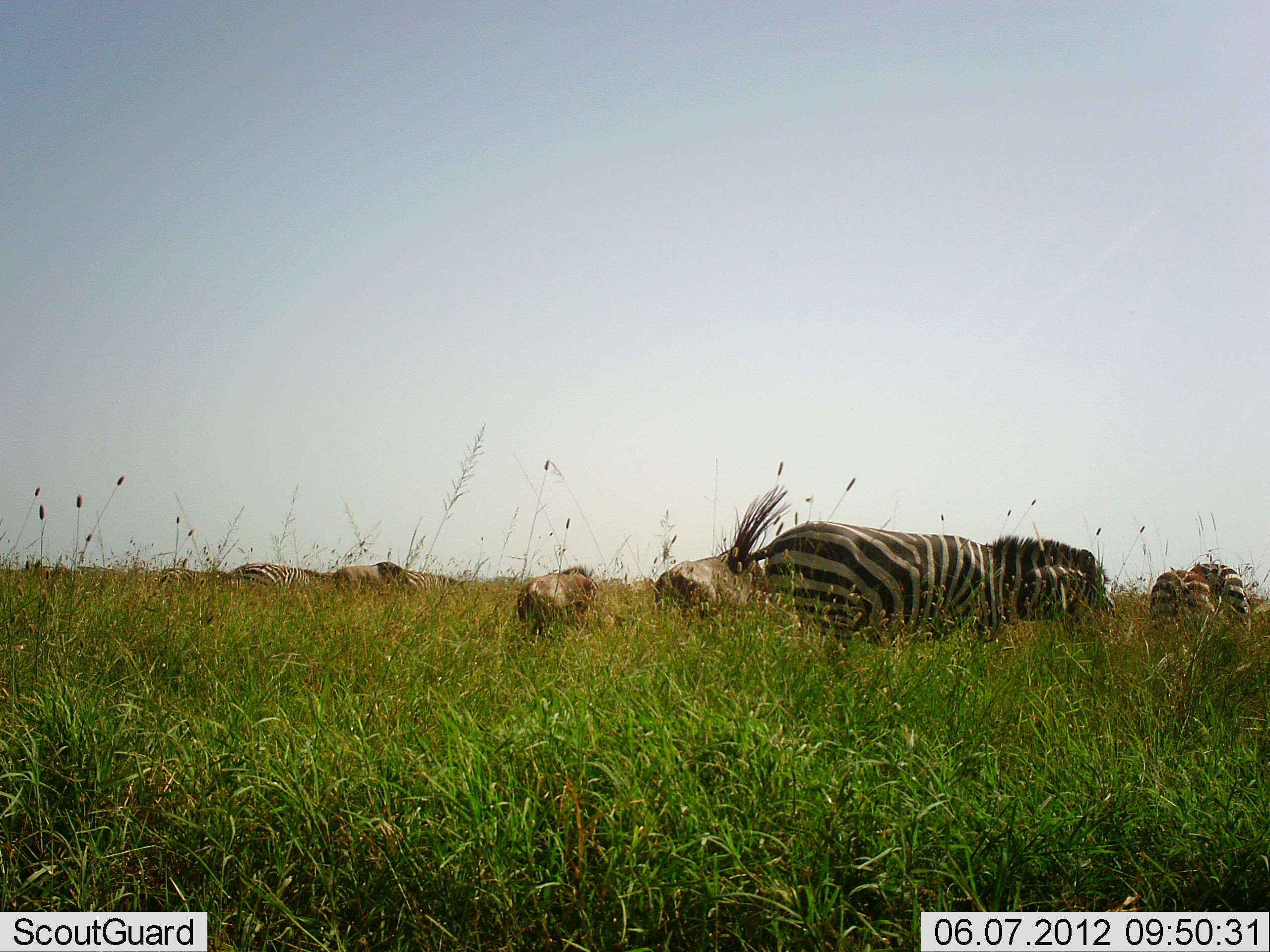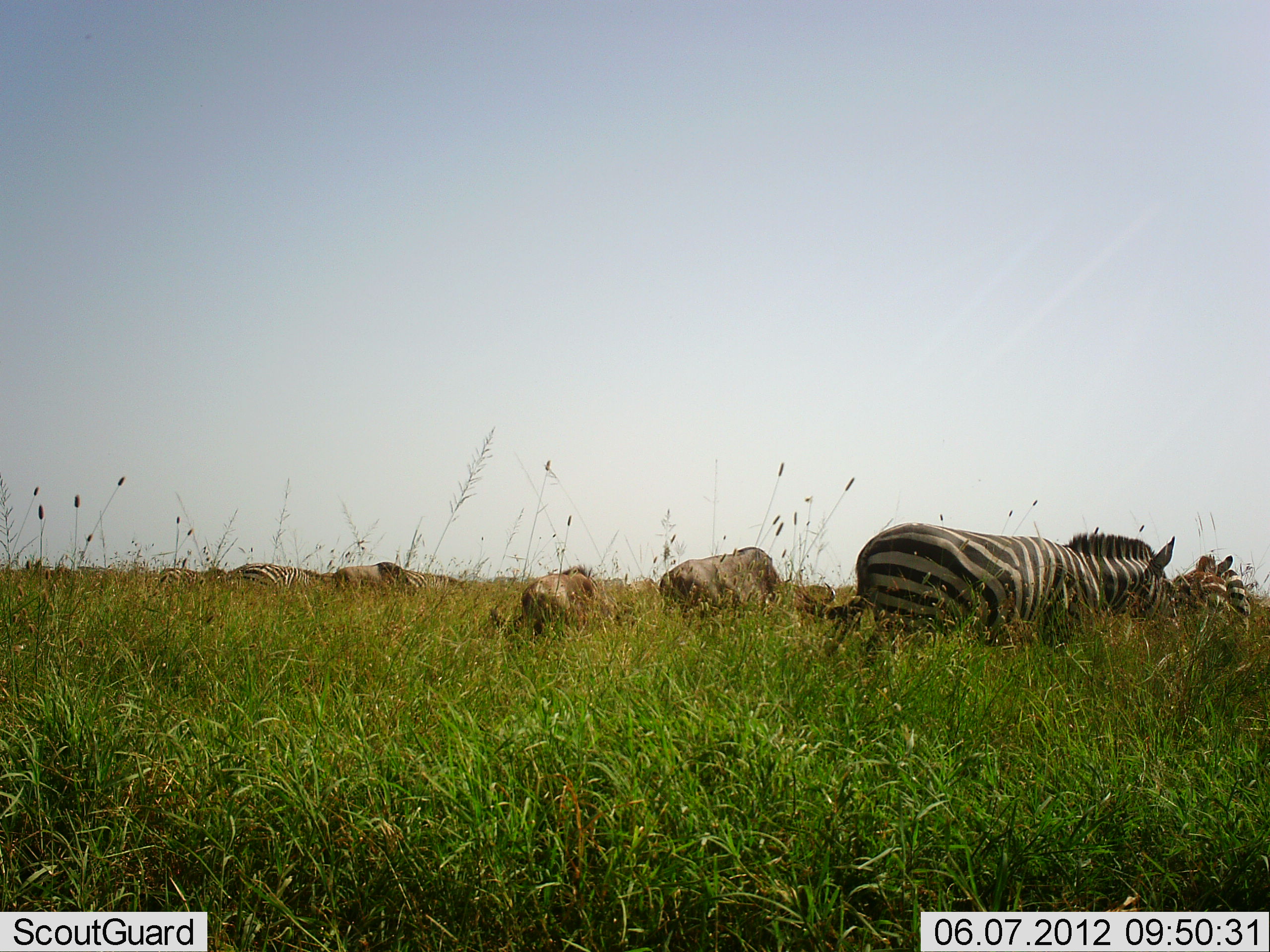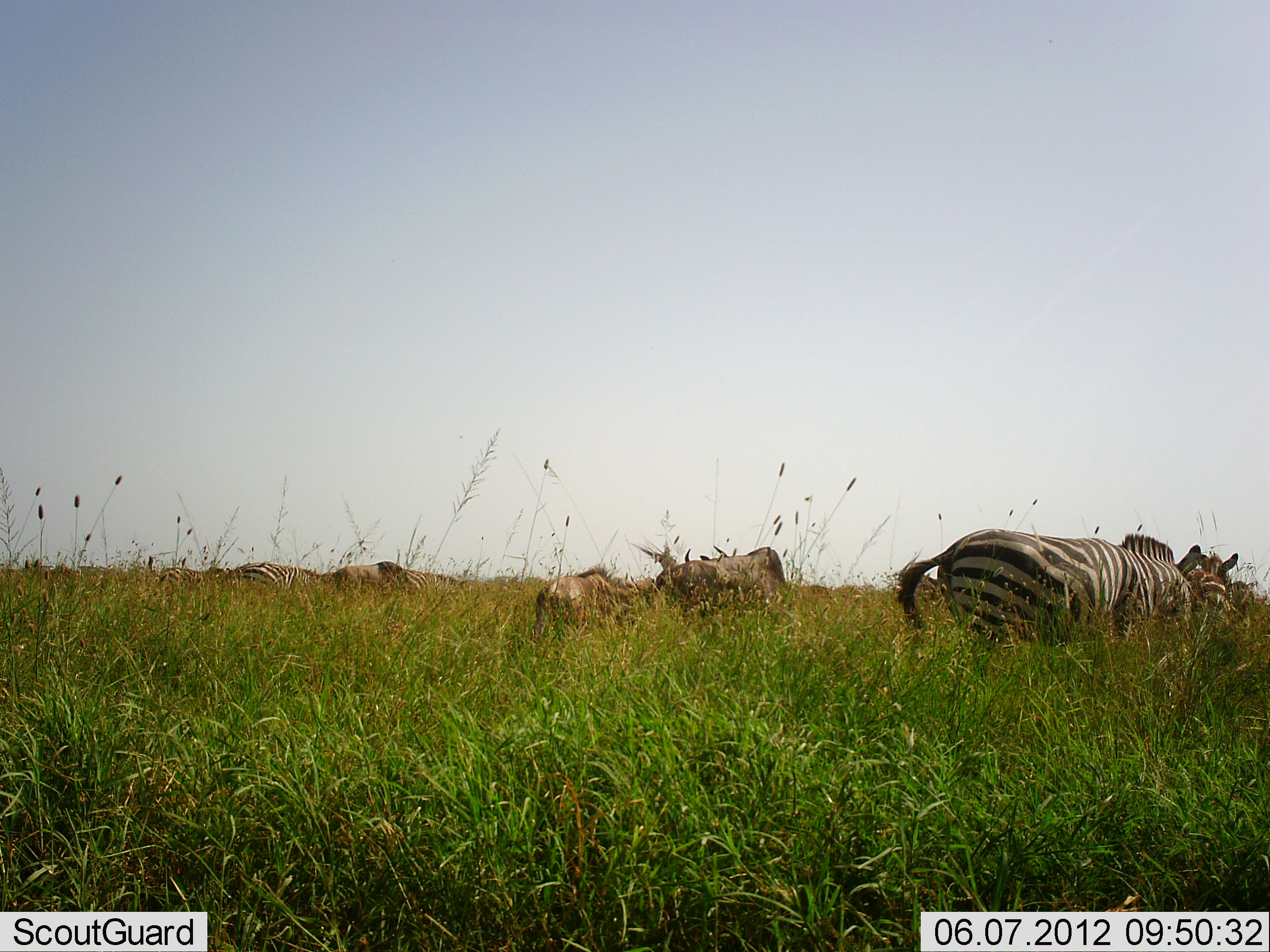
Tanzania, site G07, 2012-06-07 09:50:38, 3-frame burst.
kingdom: Animalia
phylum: Chordata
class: Mammalia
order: Artiodactyla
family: Bovidae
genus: Connochaetes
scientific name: Connochaetes taurinus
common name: blue wildebeest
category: wildebeest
Wildebeest (blue wildebeest) (Connochaetes taurinus), count 3. Behavior (volunteer vote fractions): standing 30%, resting 0%, moving 30%, interacting 0%. Young present (vote fraction): 0%. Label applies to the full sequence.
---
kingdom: Animalia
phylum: Chordata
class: Mammalia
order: Perissodactyla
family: Equidae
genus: Equus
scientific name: Equus quagga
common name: plains zebra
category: zebra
Zebra (plains zebra) (Equus quagga), count 4. Behavior (volunteer vote fractions): standing 20%, resting 7%, moving 67%, interacting 0%. Young present (vote fraction): 13%. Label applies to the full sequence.